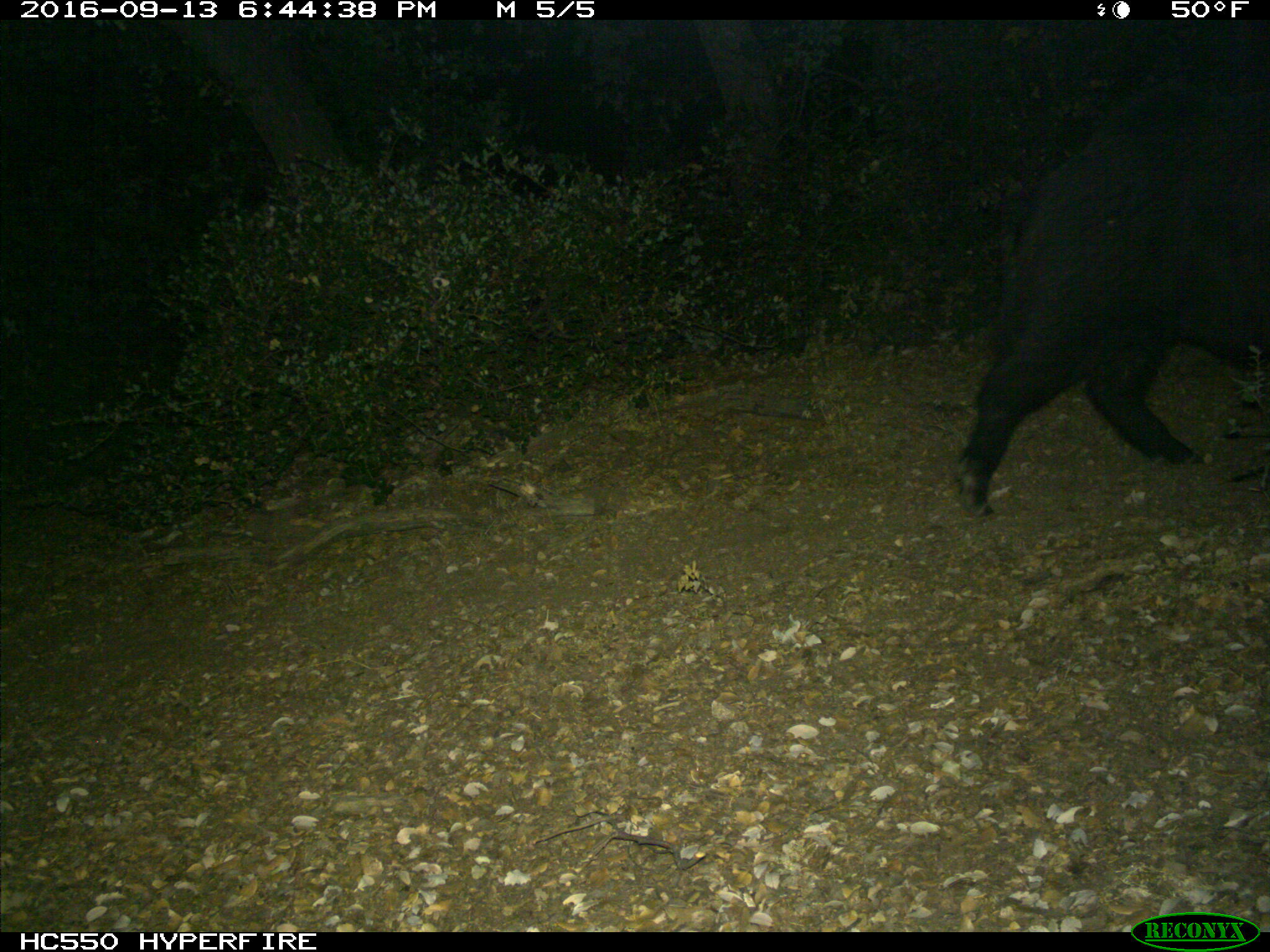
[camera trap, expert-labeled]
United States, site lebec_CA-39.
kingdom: Animalia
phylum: Chordata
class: Mammalia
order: Artiodactyla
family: Suidae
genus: Sus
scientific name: Sus scrofa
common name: wild boar